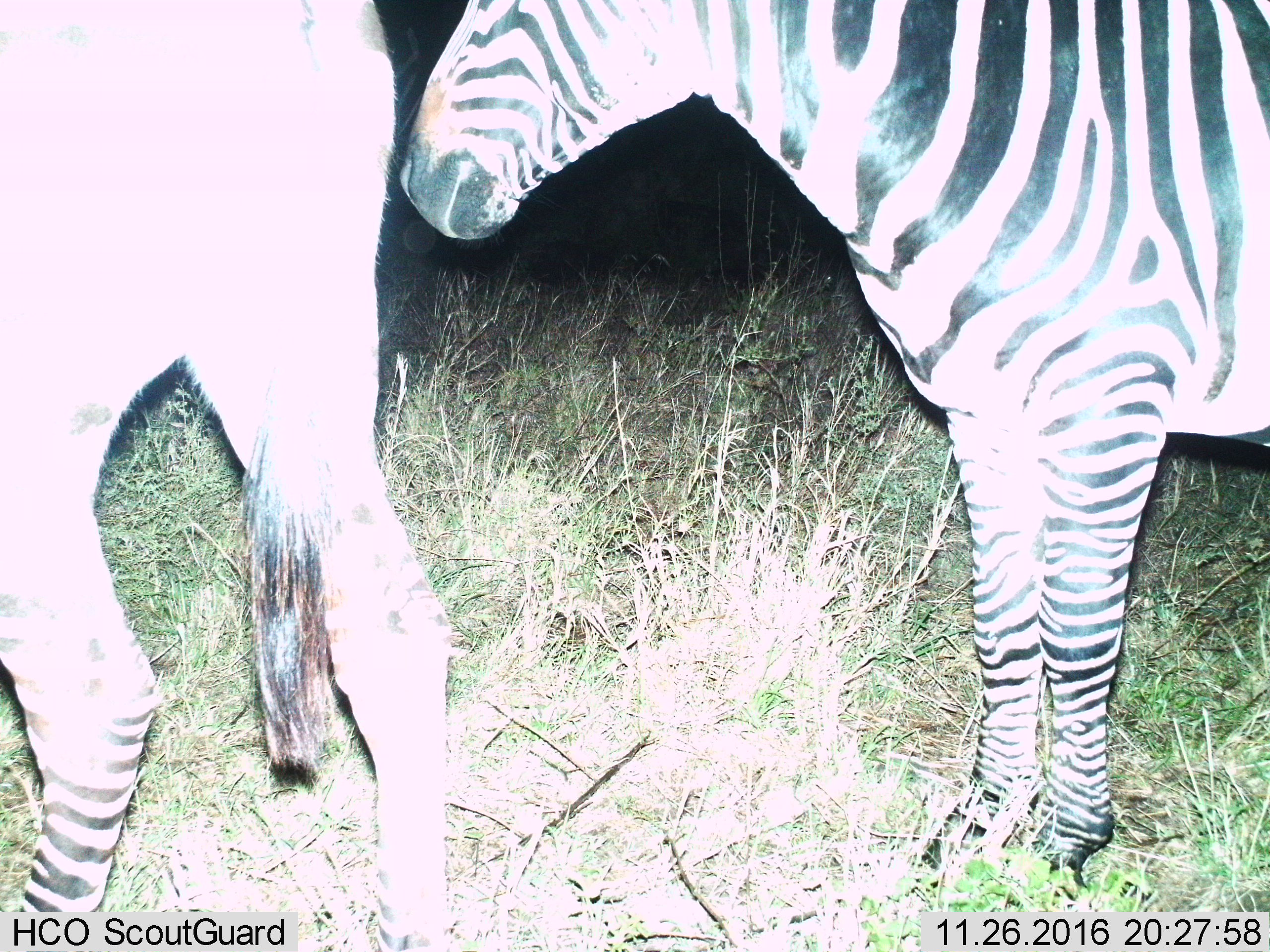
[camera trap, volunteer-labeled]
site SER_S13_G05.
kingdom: Animalia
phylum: Chordata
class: Mammalia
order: Perissodactyla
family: Equidae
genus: Equus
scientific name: Equus quagga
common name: plains zebra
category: zebraplains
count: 2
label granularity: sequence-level